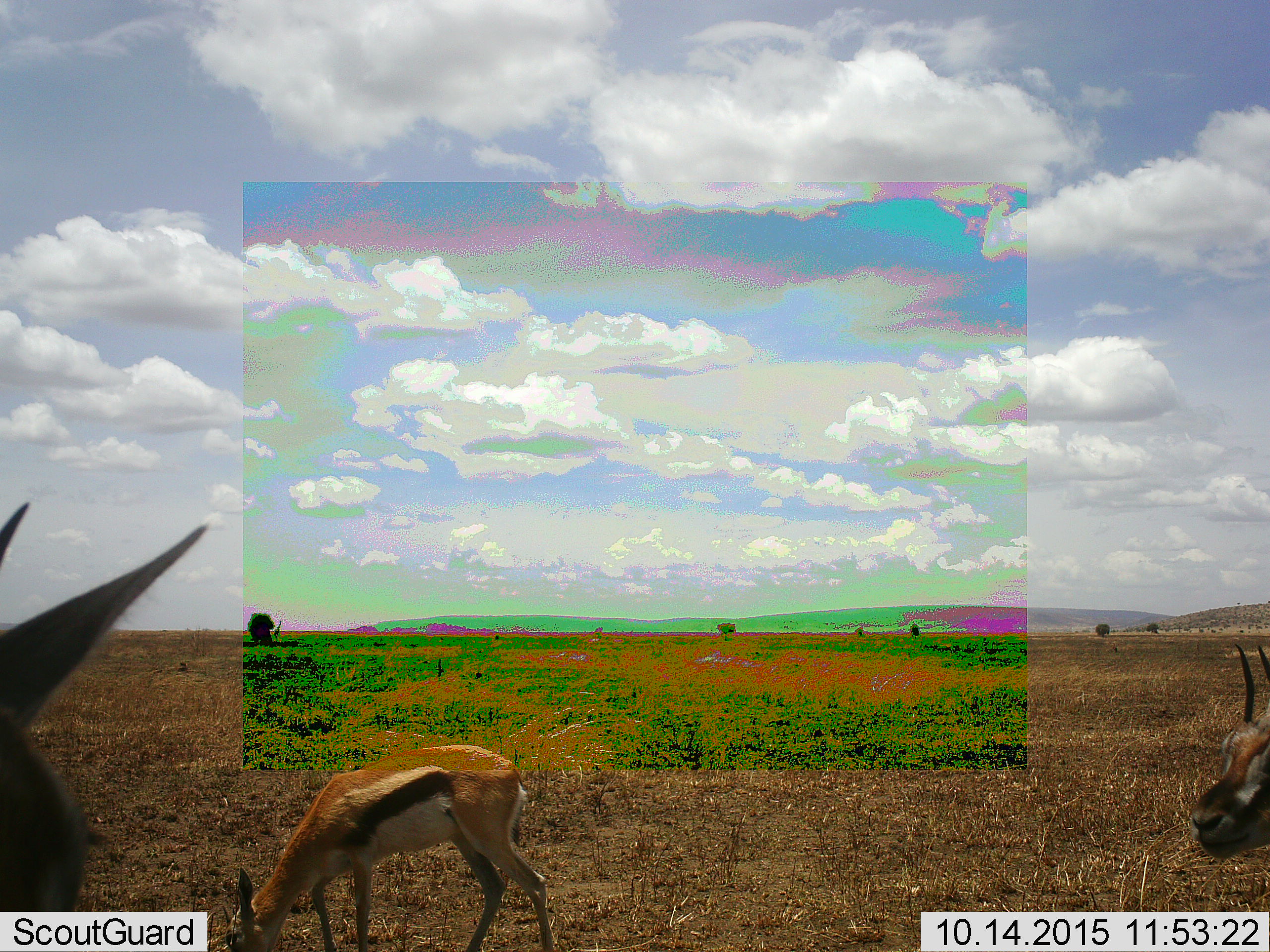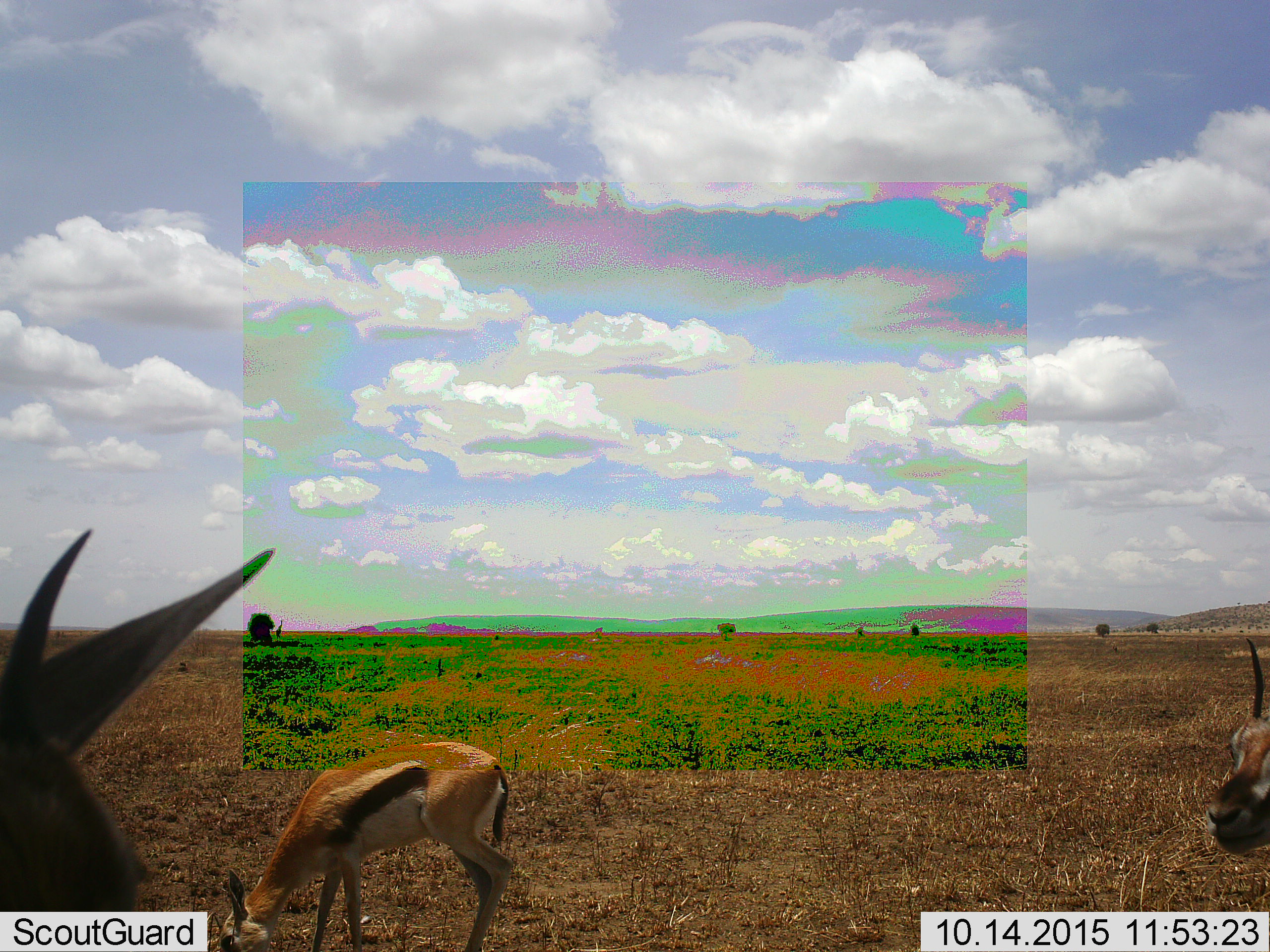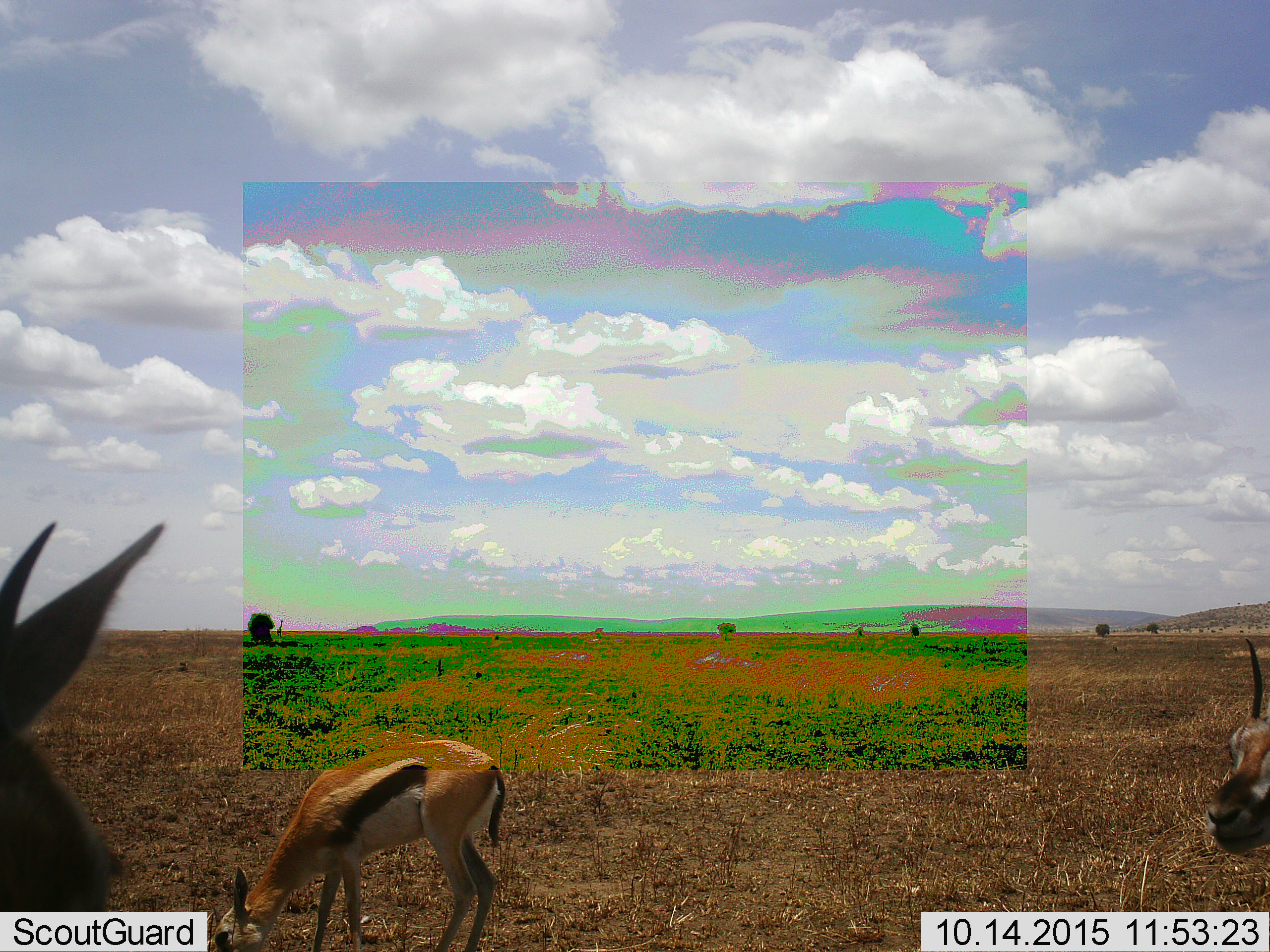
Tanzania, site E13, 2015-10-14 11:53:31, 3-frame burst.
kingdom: Animalia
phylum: Chordata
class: Mammalia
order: Artiodactyla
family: Bovidae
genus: Eudorcas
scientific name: Eudorcas thomsonii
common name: thomson's gazelle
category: gazellethomsons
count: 3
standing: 76%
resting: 6%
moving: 24%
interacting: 0%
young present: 12%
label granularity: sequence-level